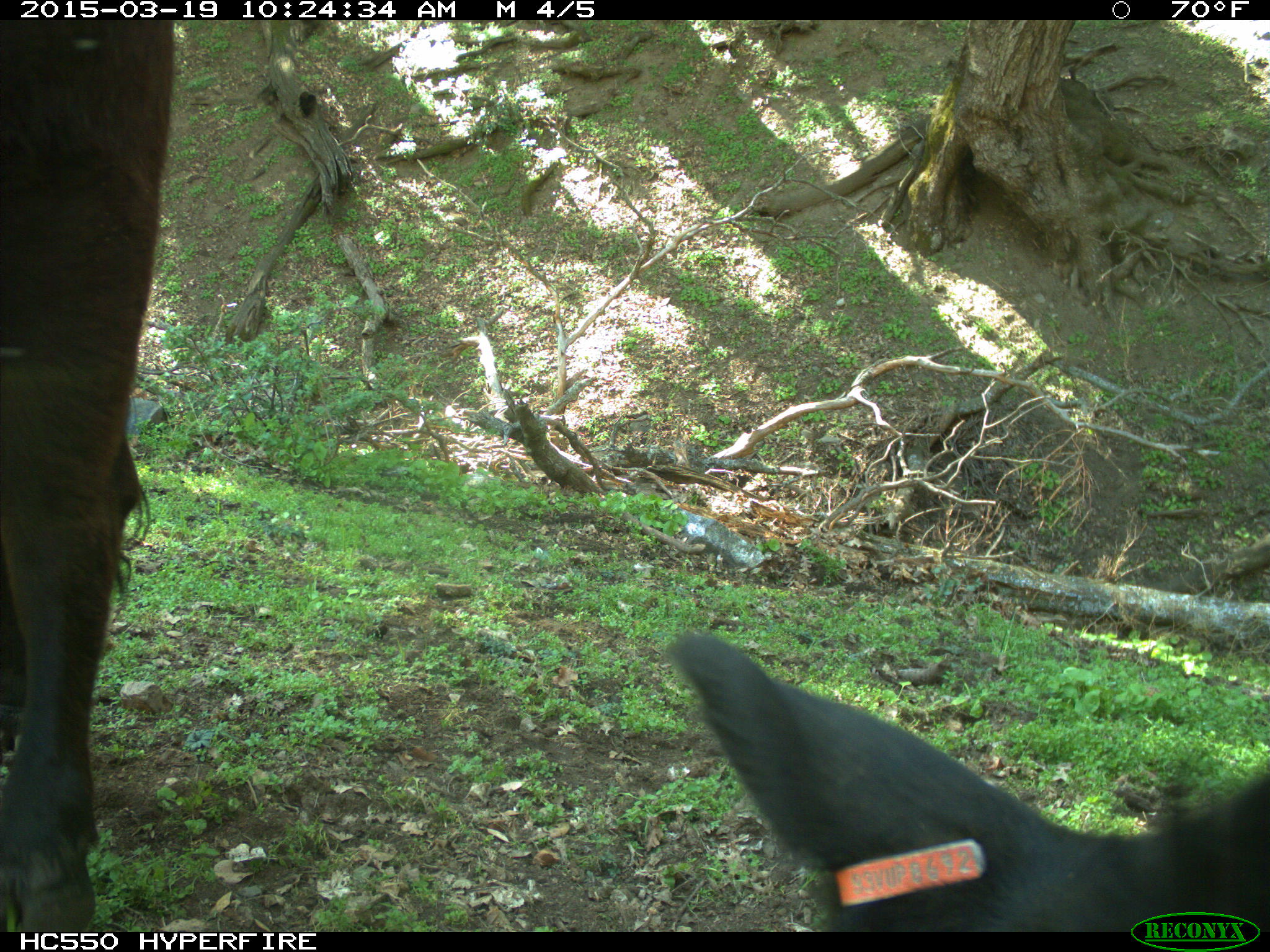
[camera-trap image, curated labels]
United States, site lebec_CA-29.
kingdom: Animalia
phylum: Chordata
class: Mammalia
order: Artiodactyla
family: Bovidae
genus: Bos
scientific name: Bos taurus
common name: domestic cow